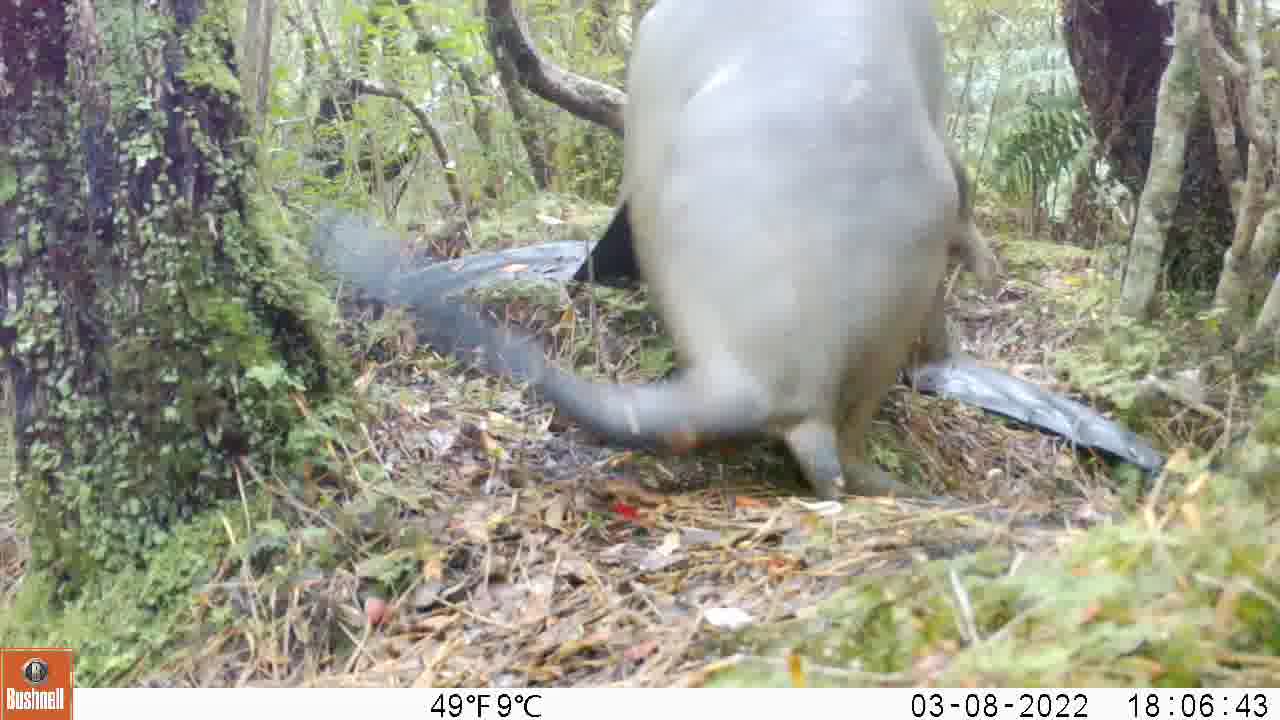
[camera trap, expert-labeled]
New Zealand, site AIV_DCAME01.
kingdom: Animalia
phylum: Chordata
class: Mammalia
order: Carnivora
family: Otariidae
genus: Phocarctos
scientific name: Phocarctos hookeri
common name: new zealand sea lion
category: sealion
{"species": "sealion (new zealand sea lion) (Phocarctos hookeri)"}